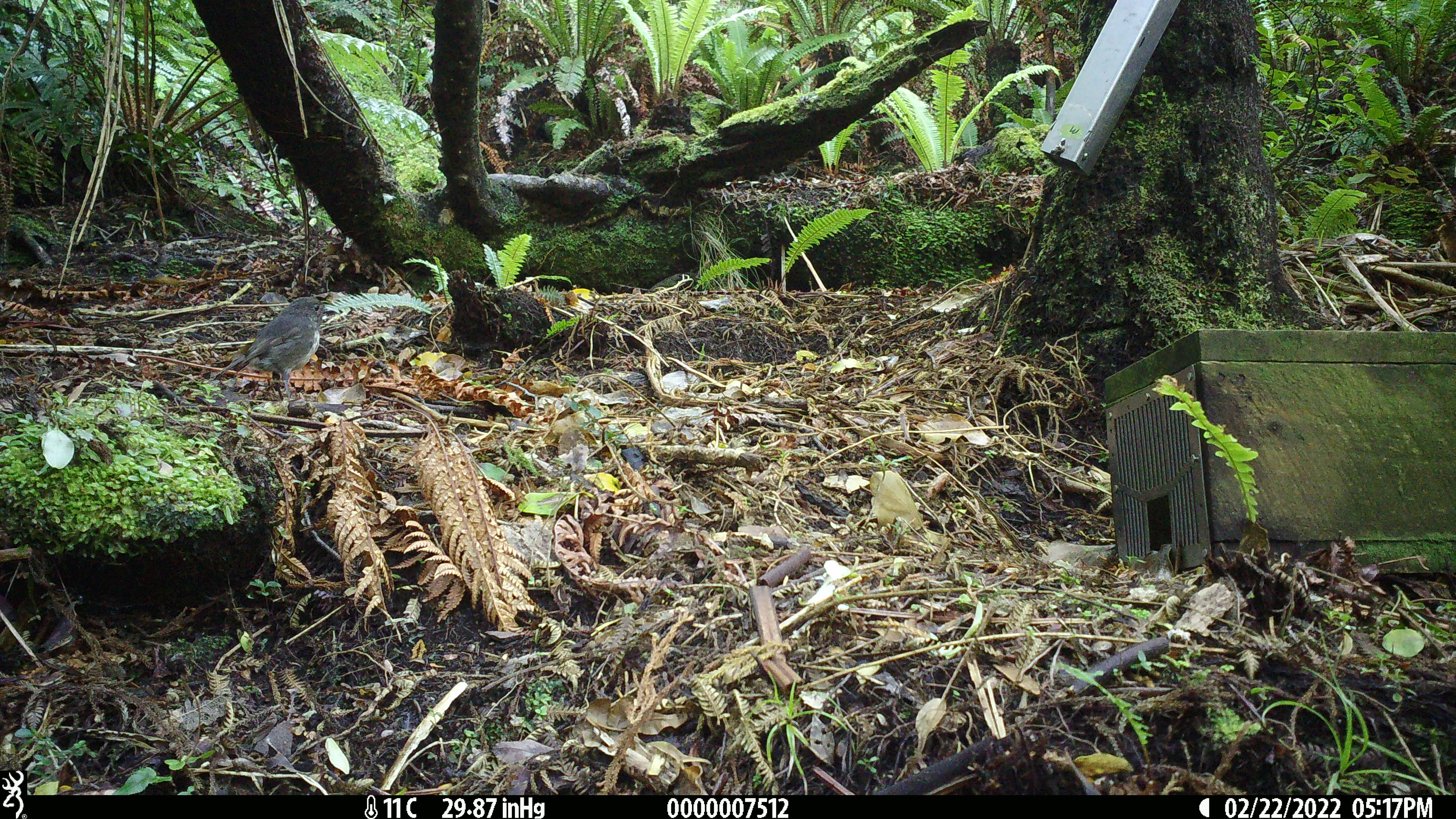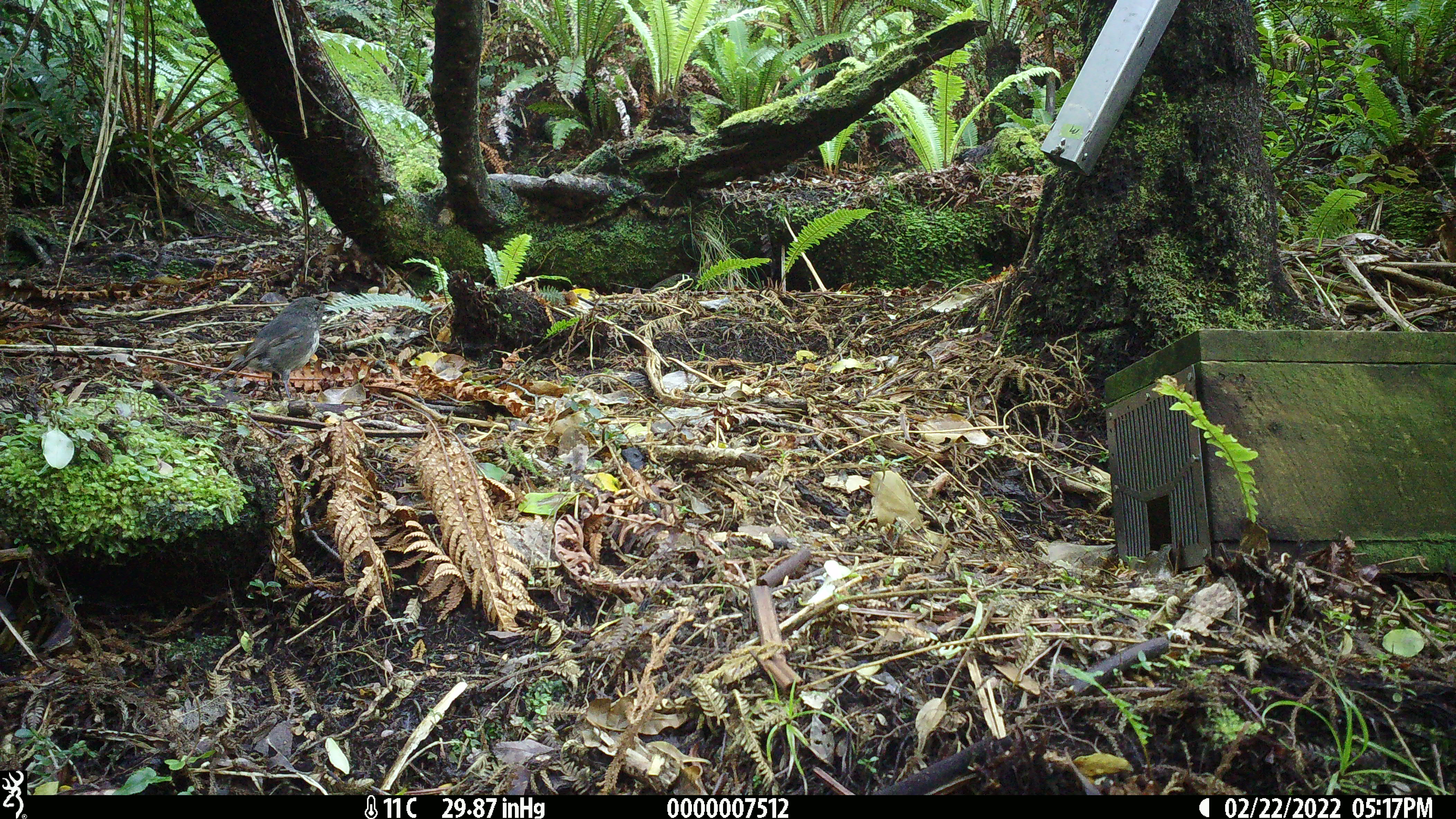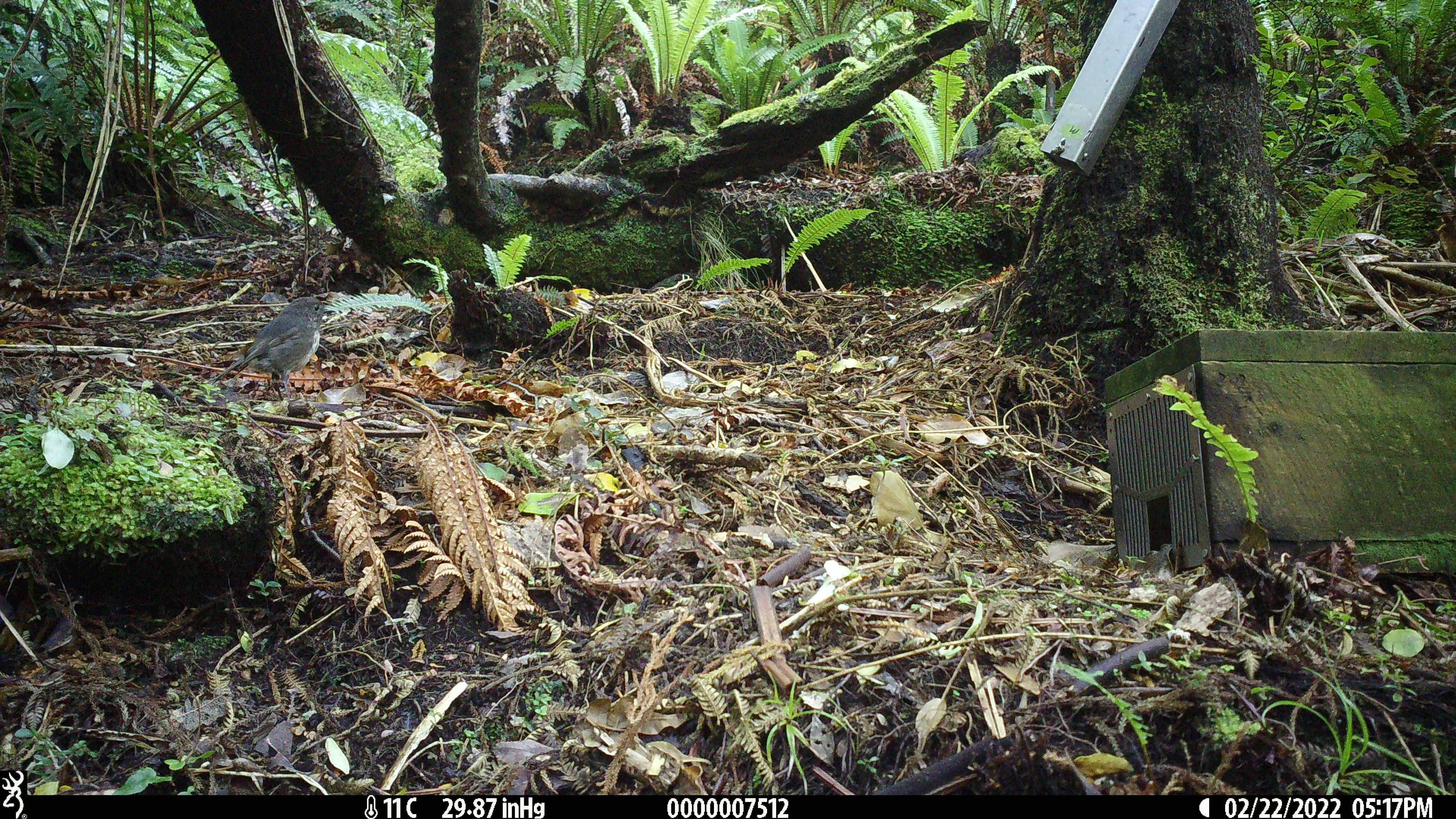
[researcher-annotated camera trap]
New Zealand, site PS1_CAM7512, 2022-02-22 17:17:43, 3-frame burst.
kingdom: Animalia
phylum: Chordata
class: Aves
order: Passeriformes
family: Petroicidae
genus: Petroica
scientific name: Petroica australis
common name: new zealand robin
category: robin